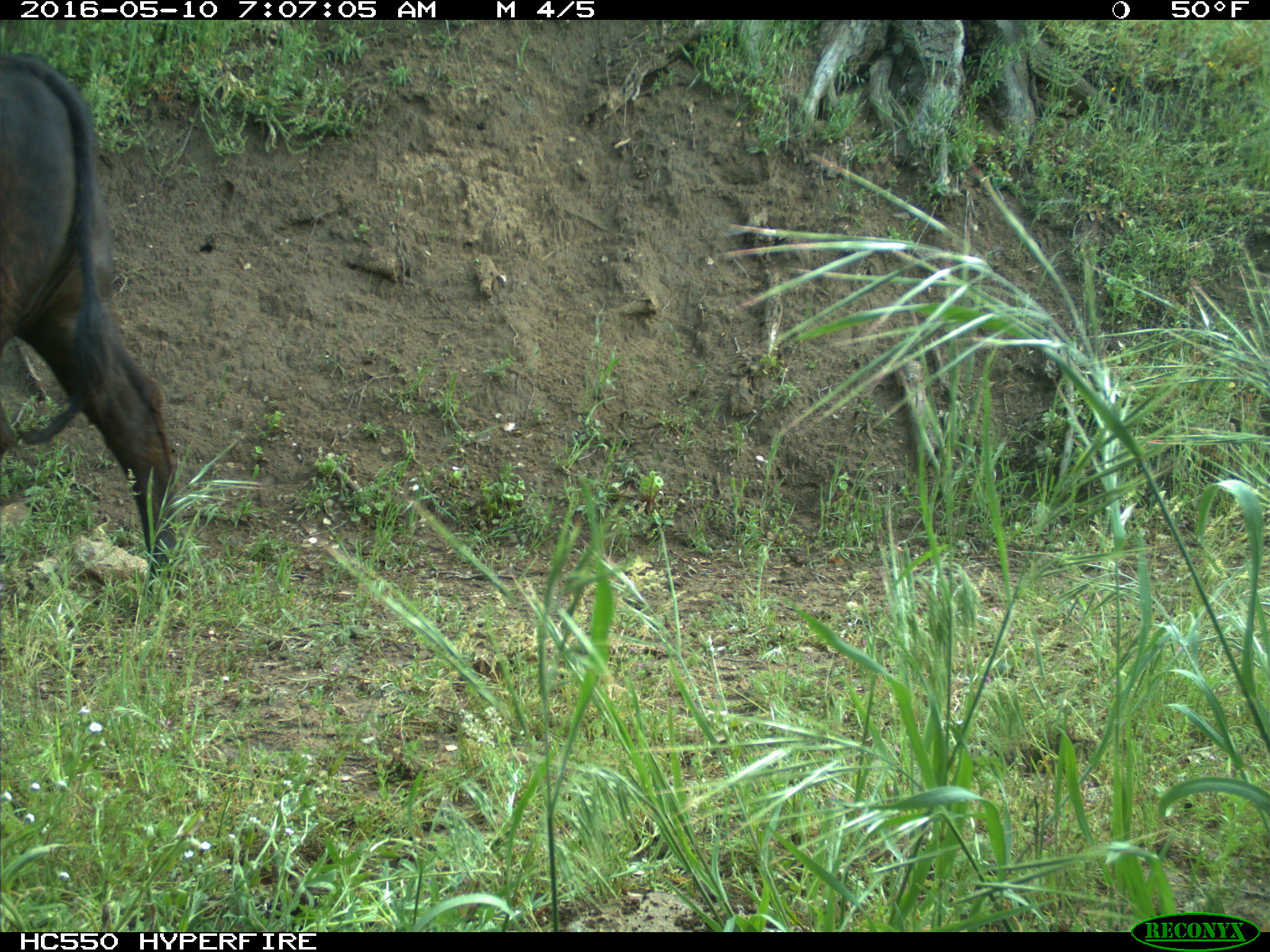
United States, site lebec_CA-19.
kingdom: Animalia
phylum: Chordata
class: Mammalia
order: Artiodactyla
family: Bovidae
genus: Bos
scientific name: Bos taurus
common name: domestic cow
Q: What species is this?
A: Bos taurus (domestic cow).